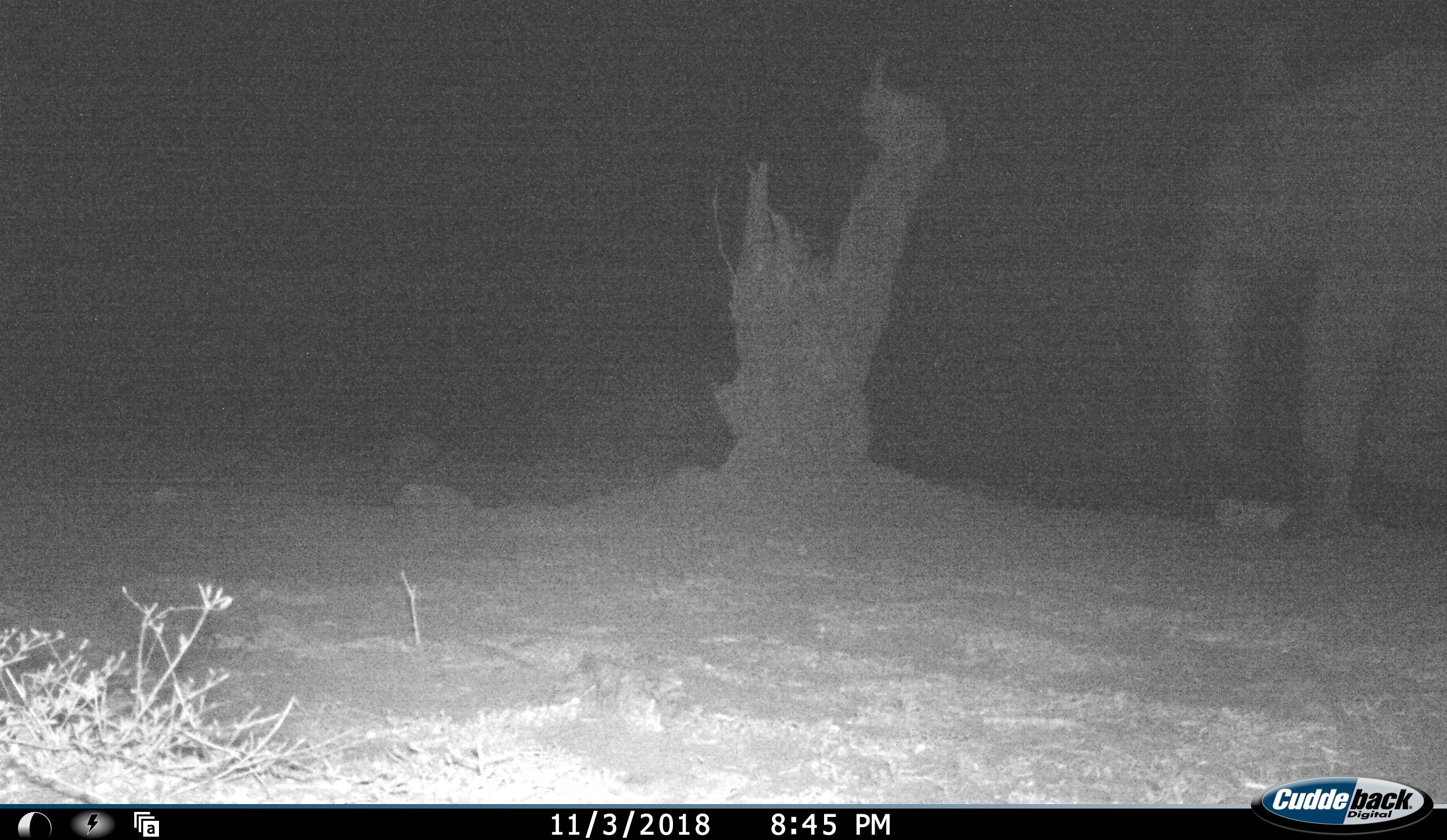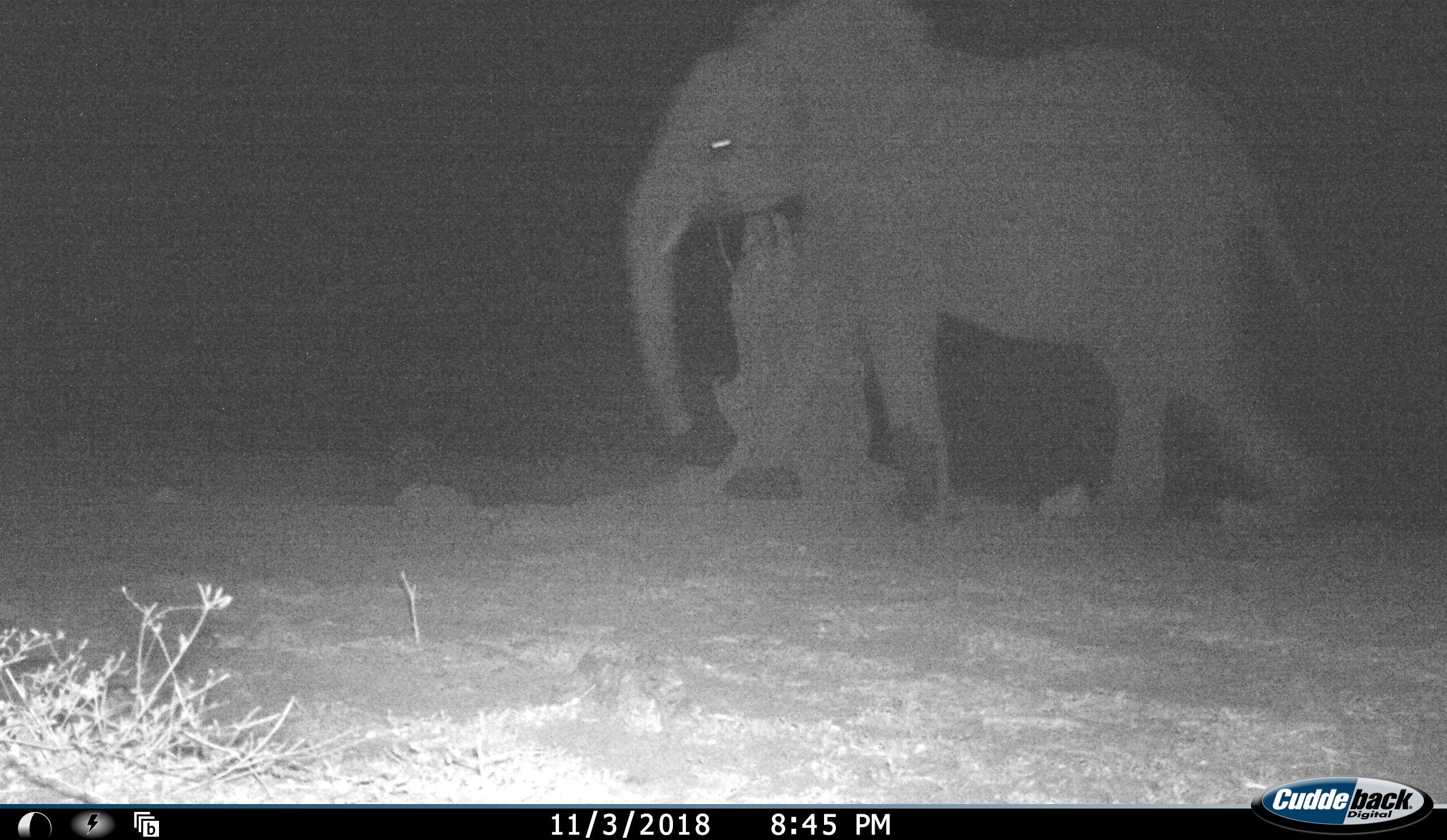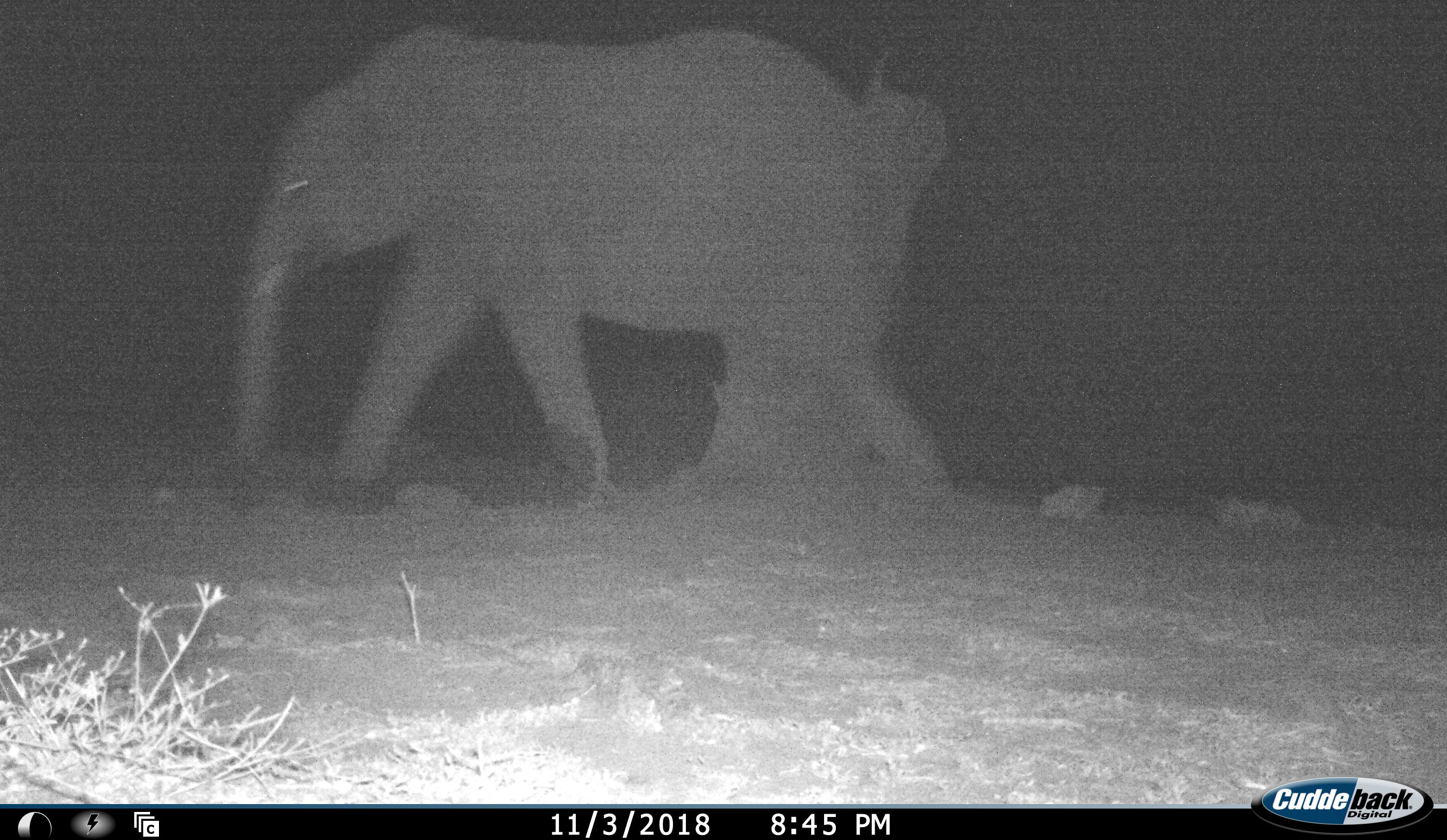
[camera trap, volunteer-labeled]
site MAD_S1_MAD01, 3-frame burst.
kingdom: Animalia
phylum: Chordata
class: Mammalia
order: Proboscidea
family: Elephantidae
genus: Loxodonta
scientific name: Loxodonta africana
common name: african bush elephant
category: elephant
Elephant (african bush elephant) (Loxodonta africana), count 1. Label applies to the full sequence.